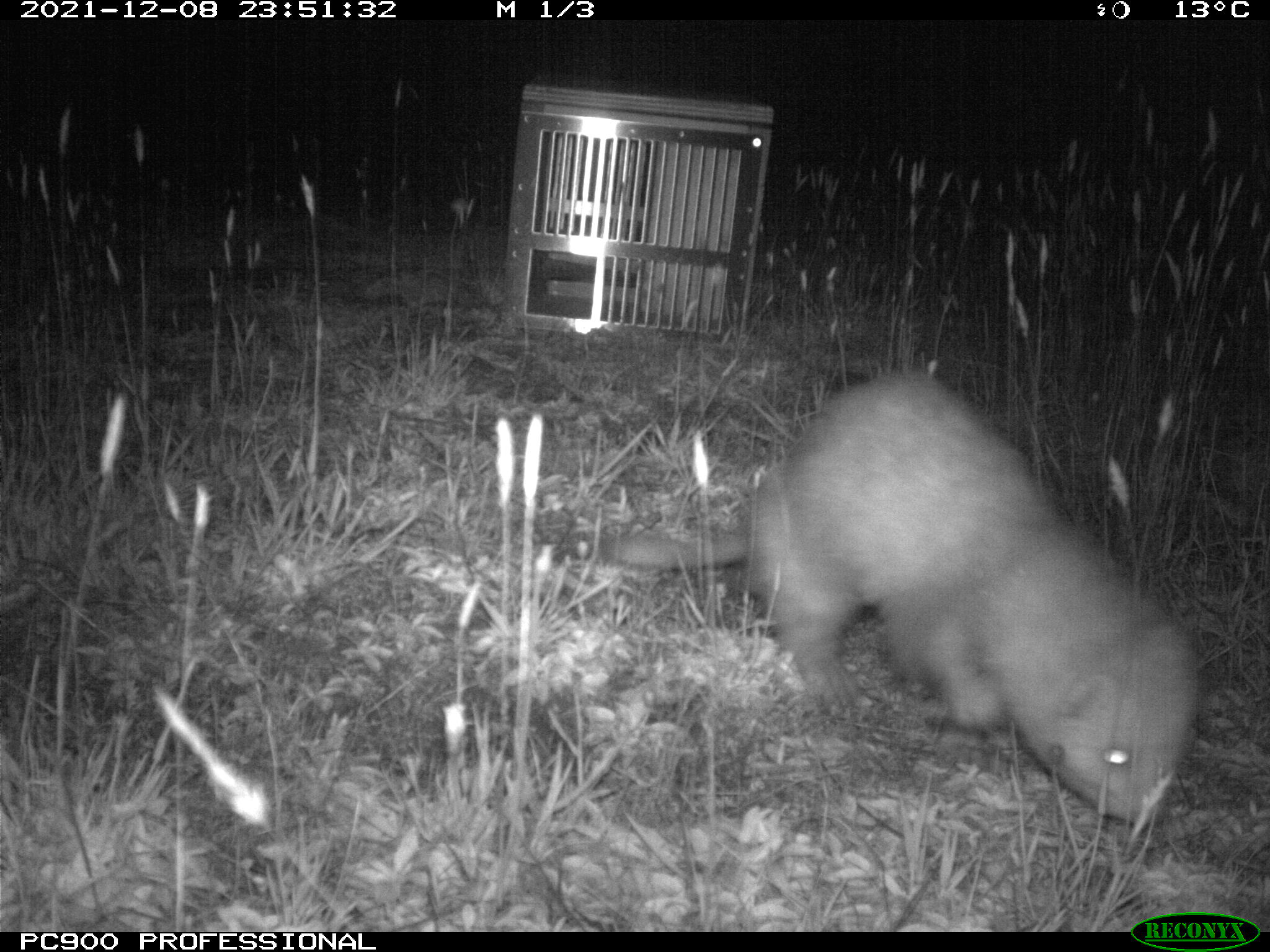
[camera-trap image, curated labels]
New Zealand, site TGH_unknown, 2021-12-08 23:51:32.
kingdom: Animalia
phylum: Chordata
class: Mammalia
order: Carnivora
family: Mustelidae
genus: Mustela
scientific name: Mustela furo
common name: ferret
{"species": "ferret (Mustela furo)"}